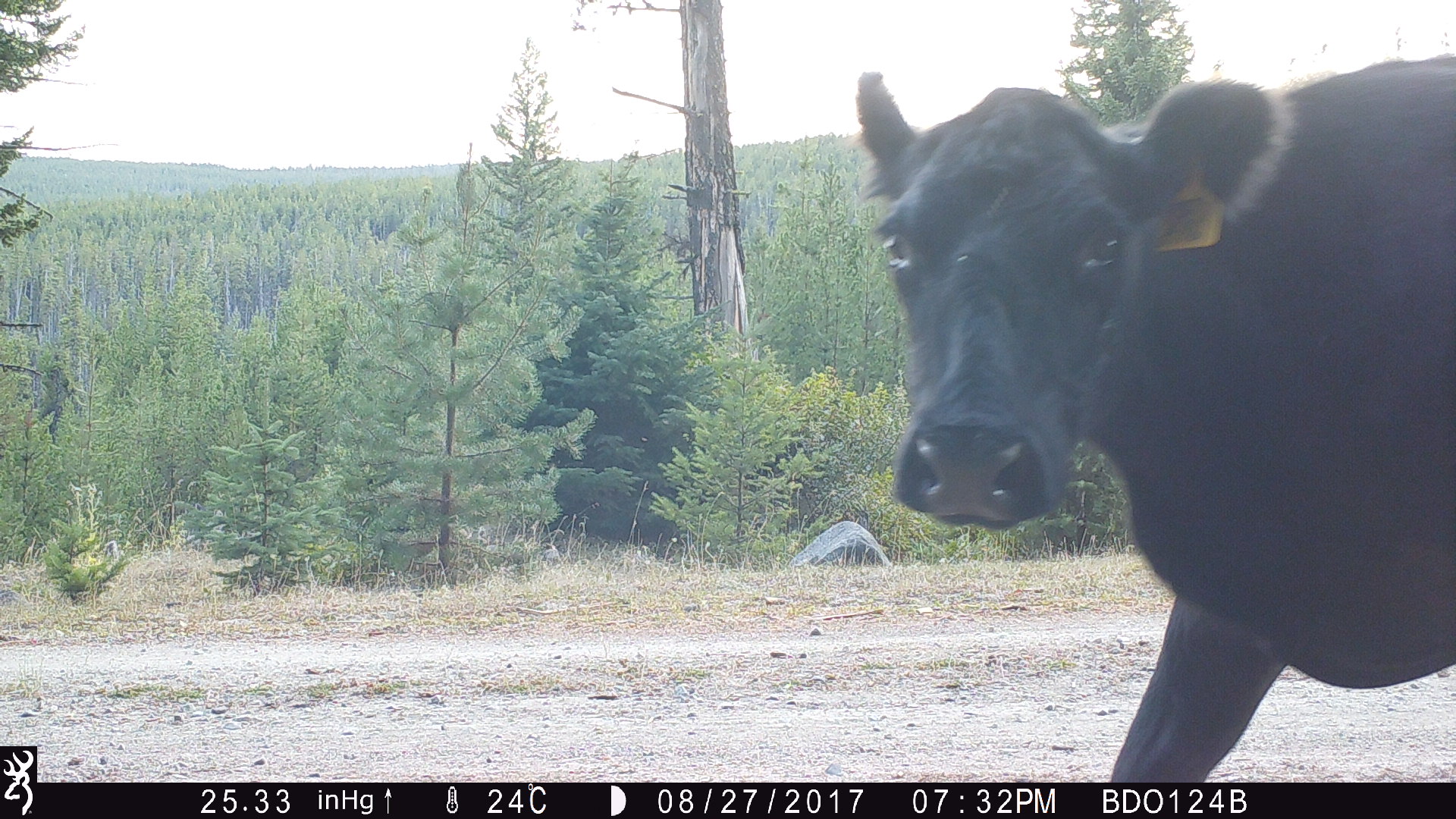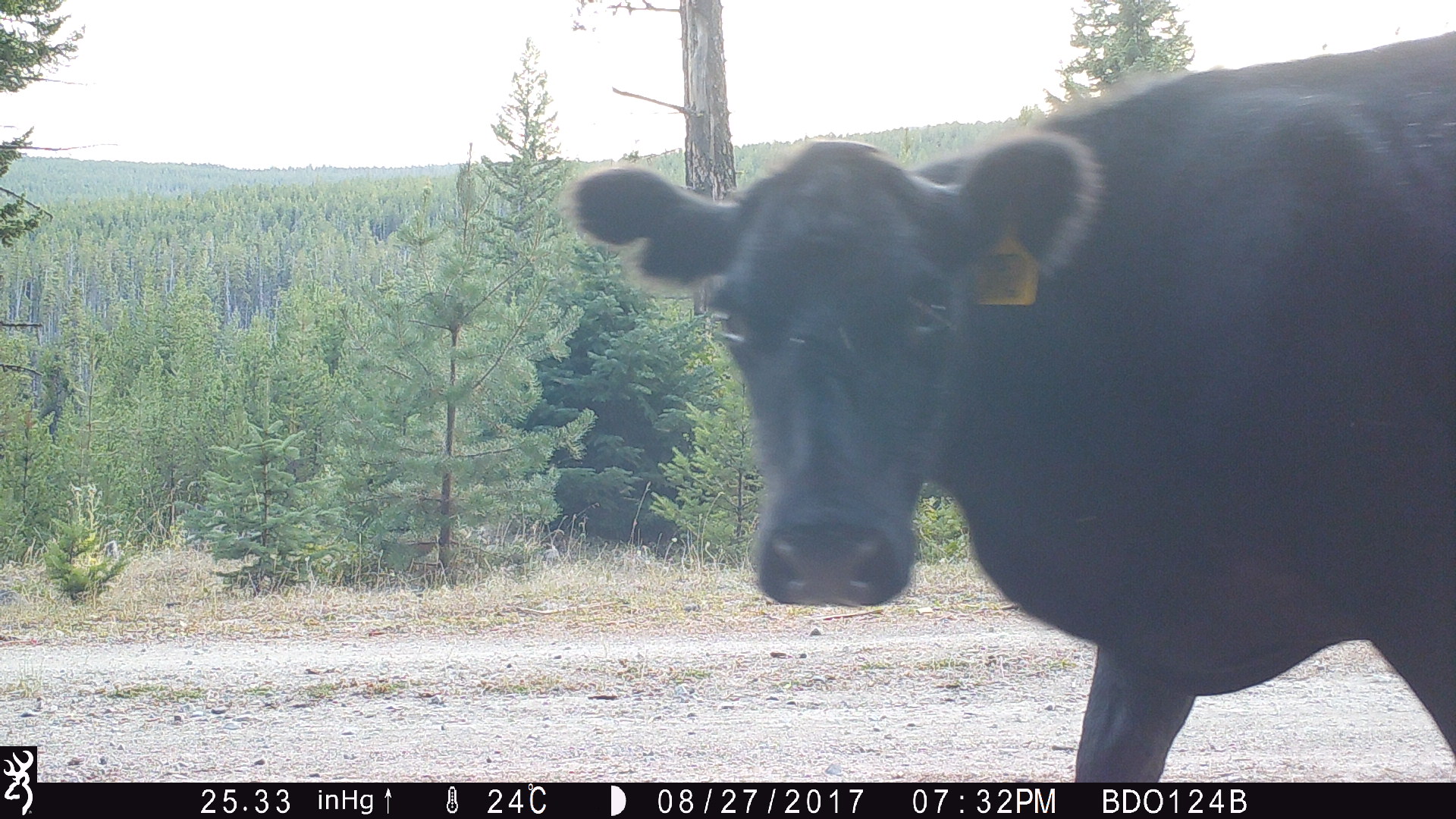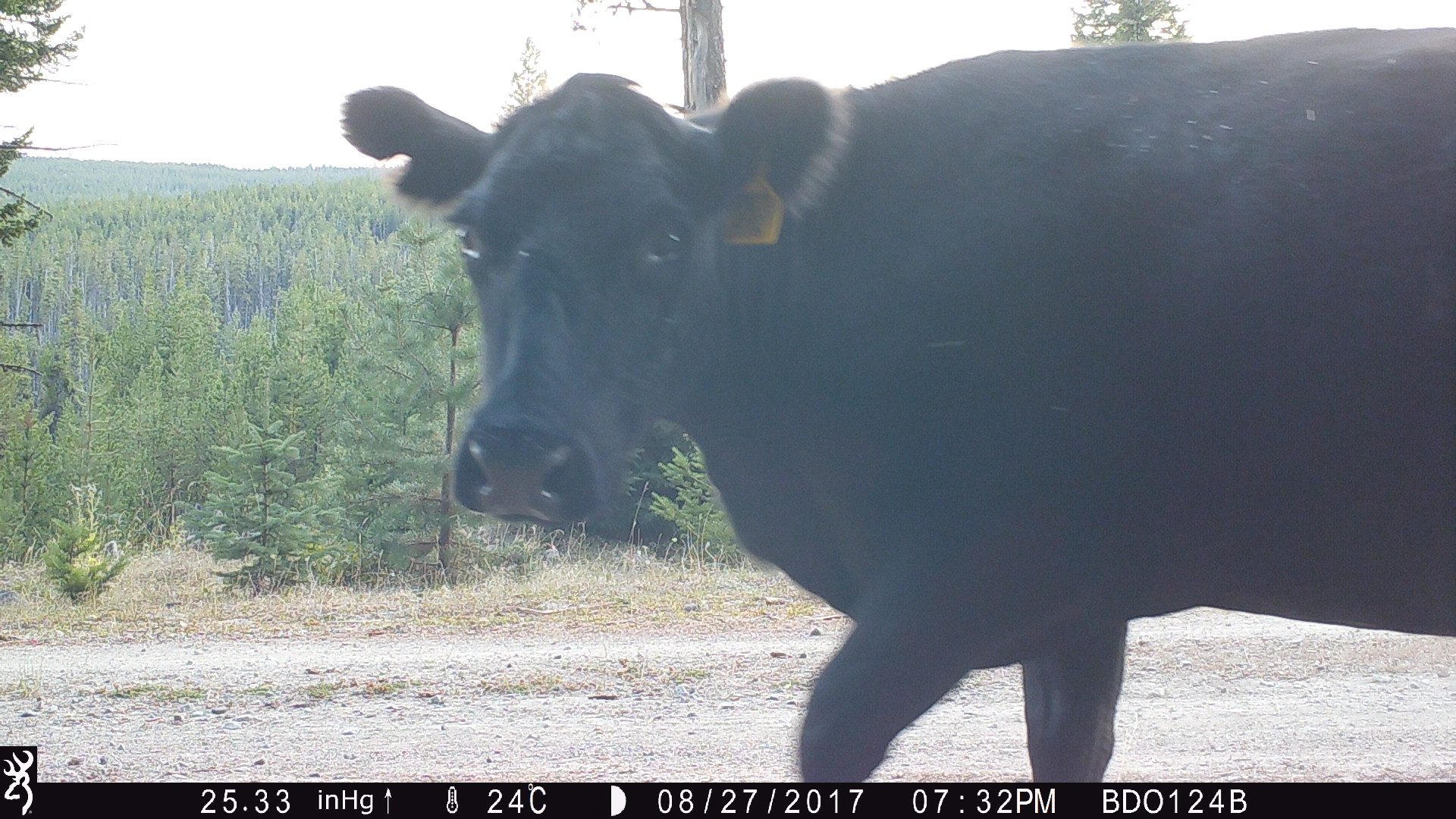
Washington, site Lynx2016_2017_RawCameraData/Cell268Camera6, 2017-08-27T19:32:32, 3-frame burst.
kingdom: Animalia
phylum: Chordata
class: Mammalia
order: Artiodactyla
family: Bovidae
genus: Bos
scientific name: Bos taurus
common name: domestic cattle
Domestic cattle (Bos taurus). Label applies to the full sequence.